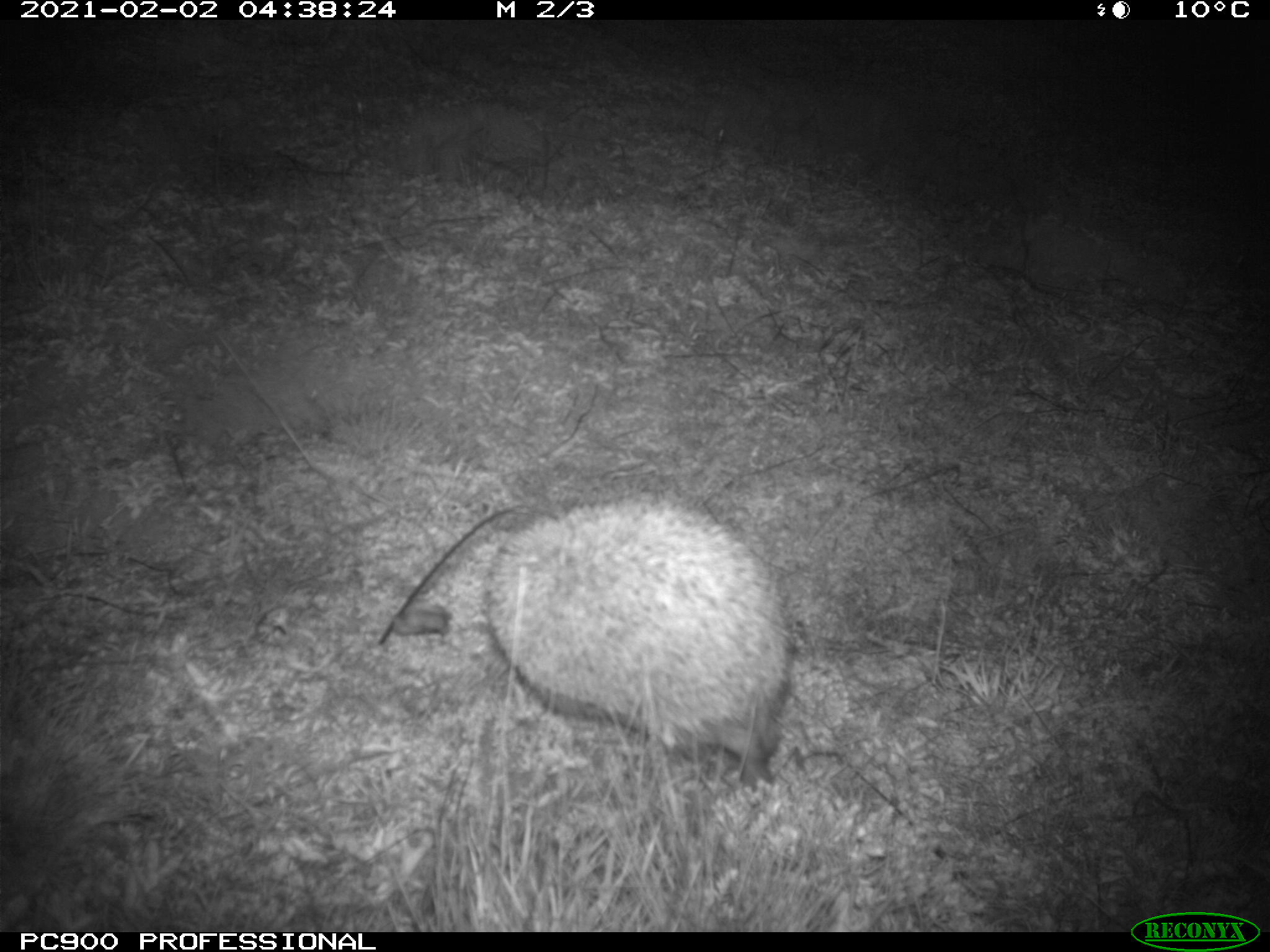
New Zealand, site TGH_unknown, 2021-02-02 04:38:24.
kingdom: Animalia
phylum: Chordata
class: Mammalia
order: Eulipotyphla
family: Erinaceidae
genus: Erinaceus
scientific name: Erinaceus europaeus europaeus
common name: european hedgehog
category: hedgehog